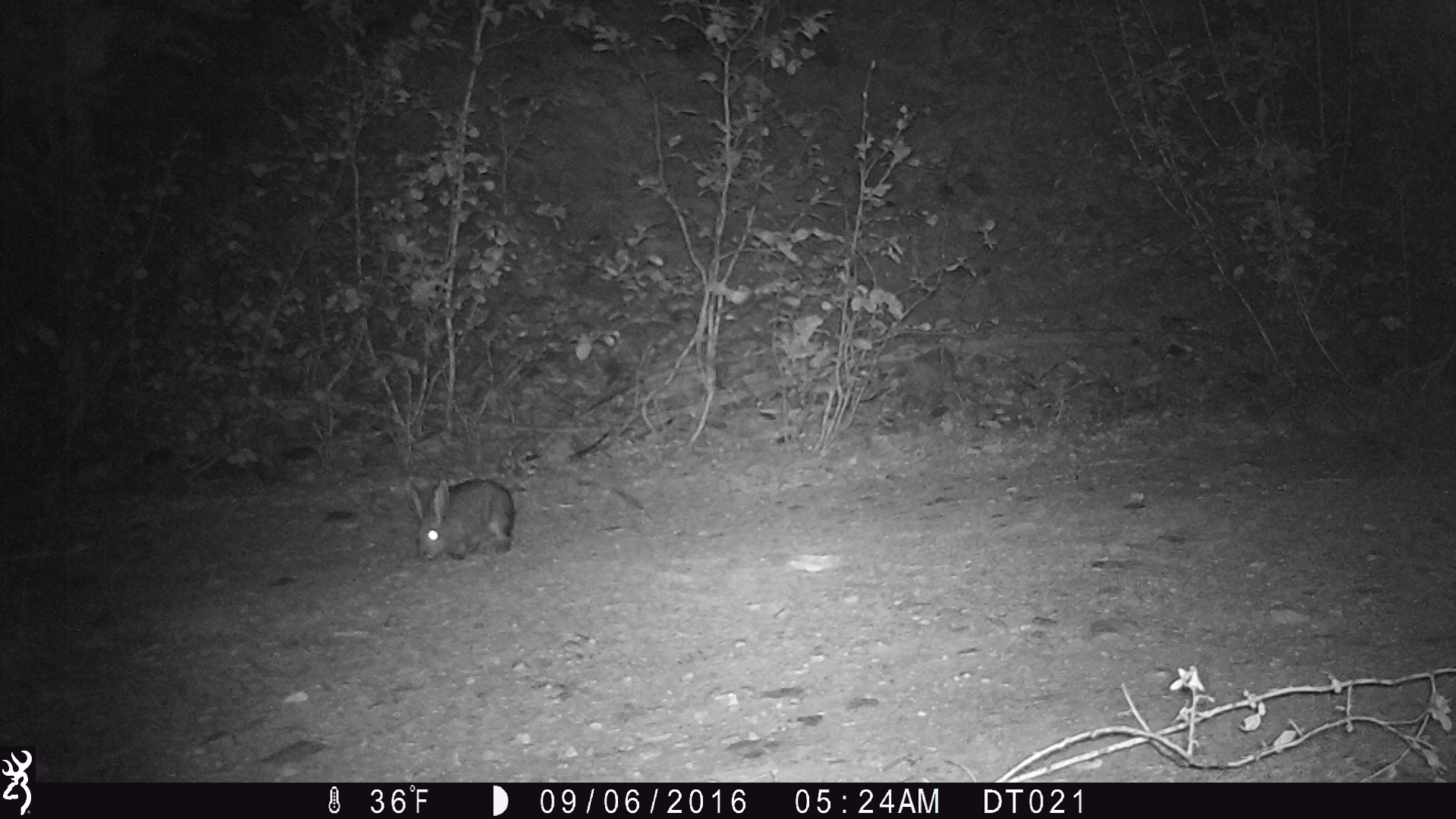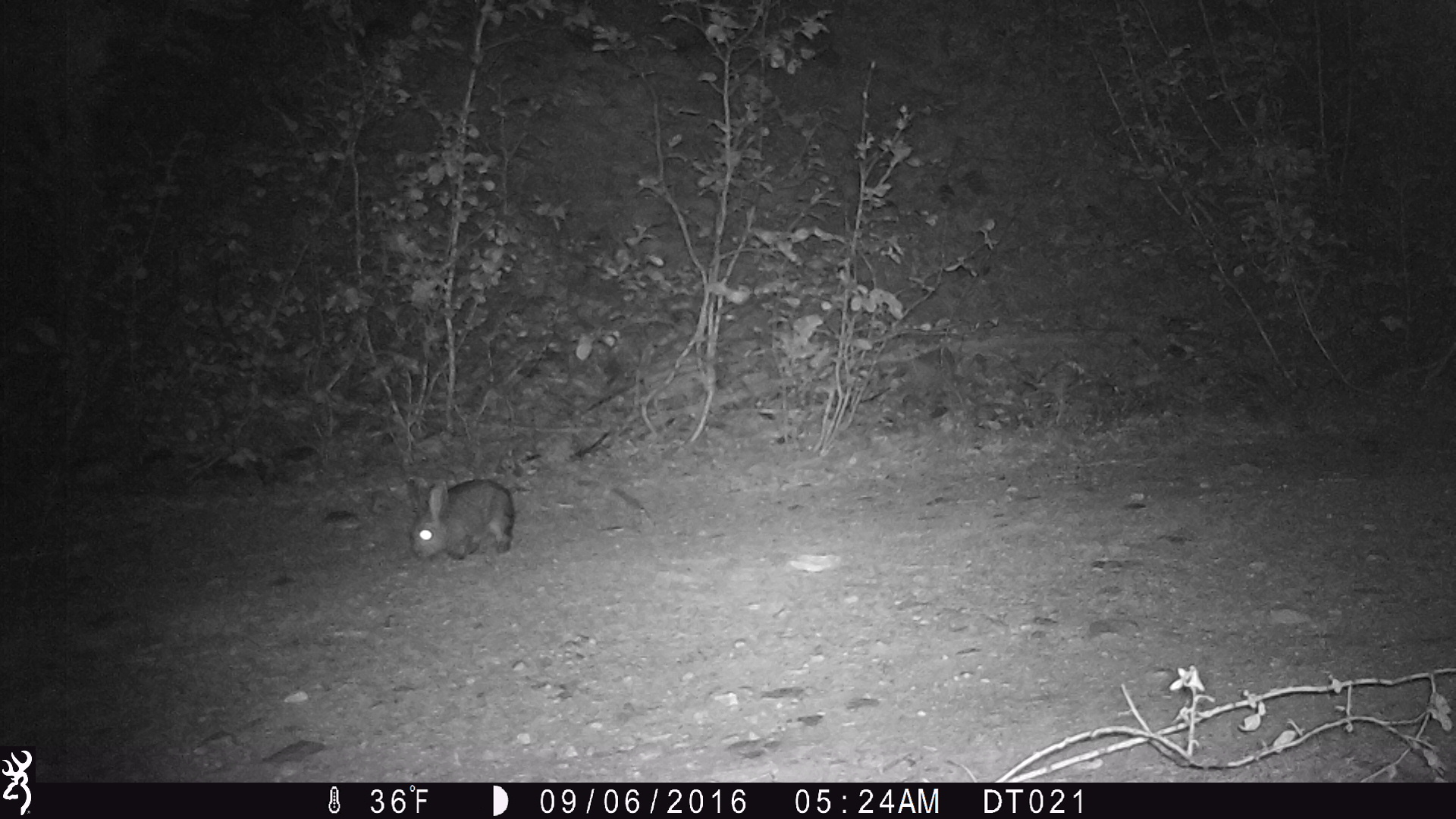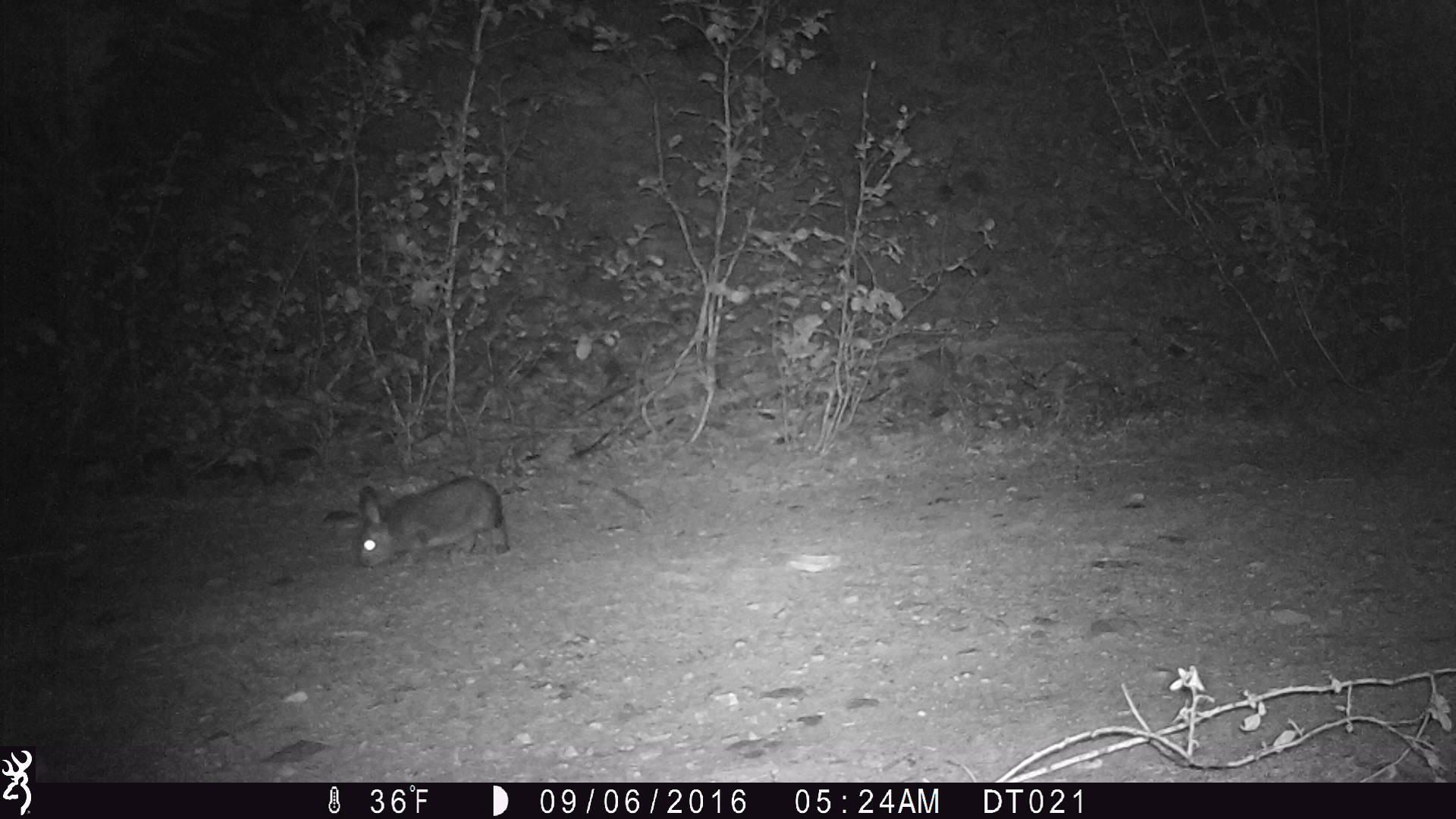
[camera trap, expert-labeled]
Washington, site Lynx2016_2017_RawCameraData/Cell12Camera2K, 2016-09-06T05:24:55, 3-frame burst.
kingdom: Animalia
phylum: Chordata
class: Mammalia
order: Lagomorpha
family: Leporidae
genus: Lepus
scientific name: Lepus americanus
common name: snowshoe hare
Lepus americanus (snowshoe hare). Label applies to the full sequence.